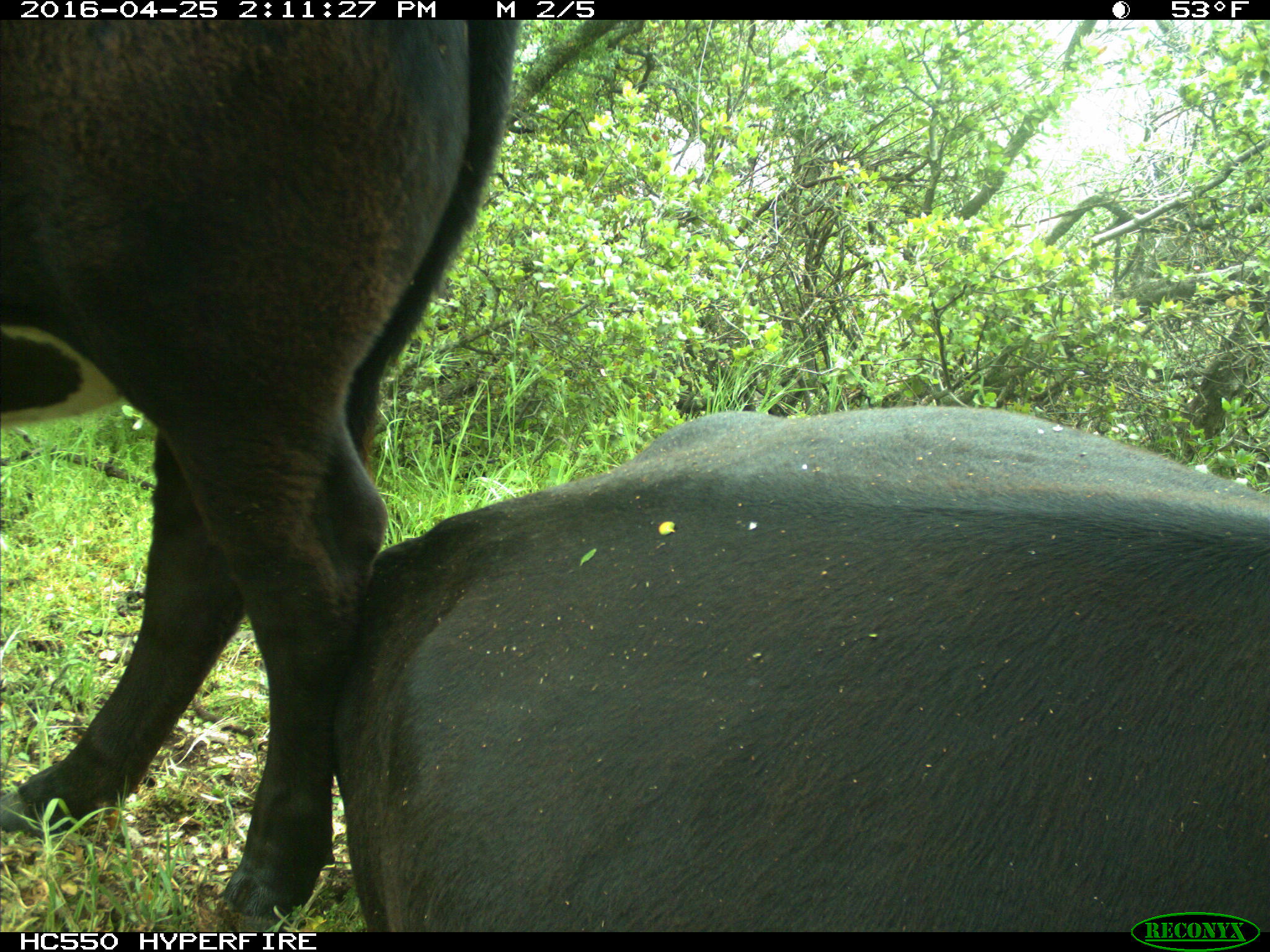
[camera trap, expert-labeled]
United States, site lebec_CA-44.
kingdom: Animalia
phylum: Chordata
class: Mammalia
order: Artiodactyla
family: Bovidae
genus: Bos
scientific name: Bos taurus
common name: domestic cow